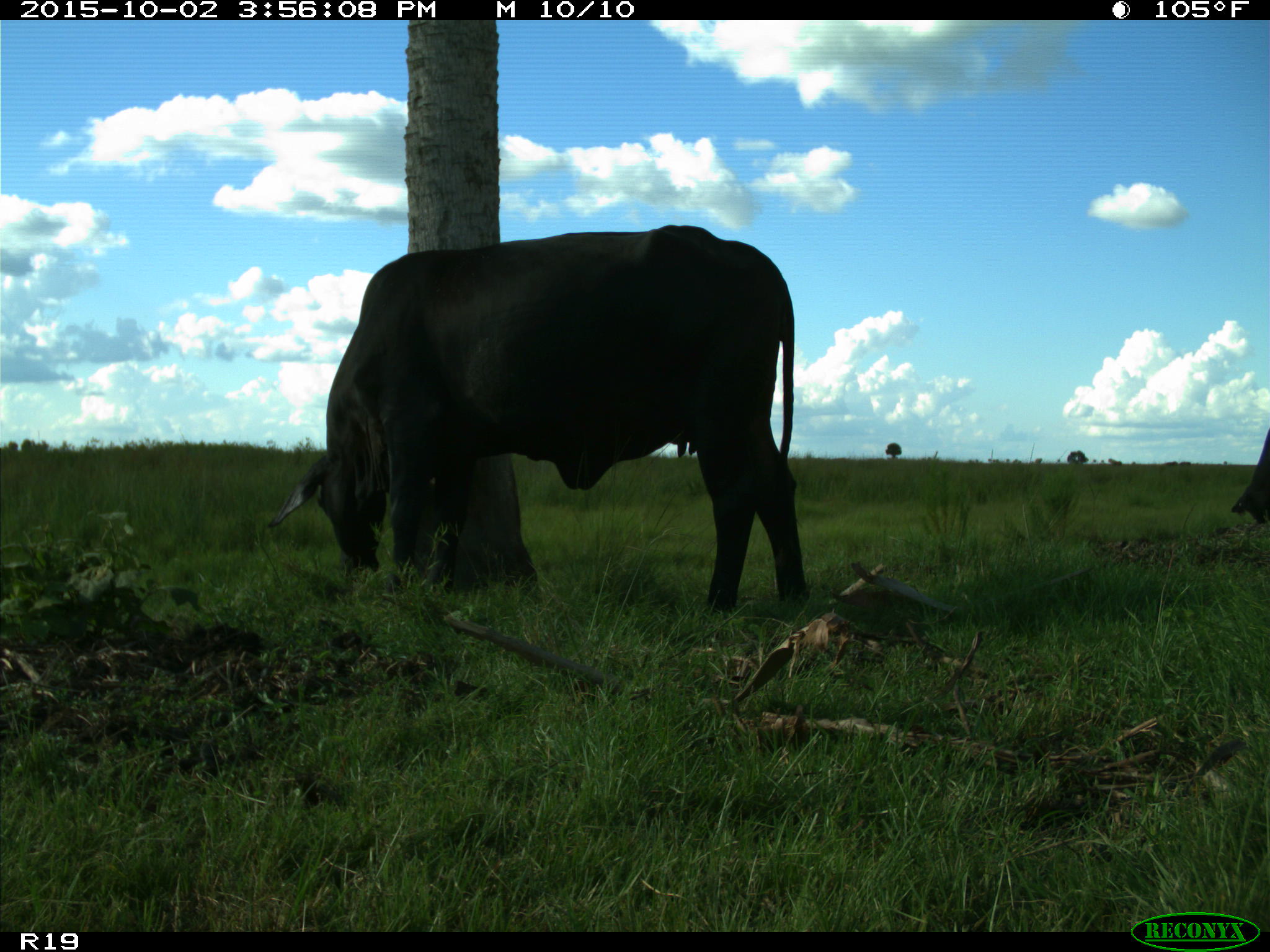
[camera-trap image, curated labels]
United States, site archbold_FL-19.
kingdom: Animalia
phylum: Chordata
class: Mammalia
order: Artiodactyla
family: Bovidae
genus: Bos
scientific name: Bos taurus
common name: domestic cow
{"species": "Bos taurus (domestic cow)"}